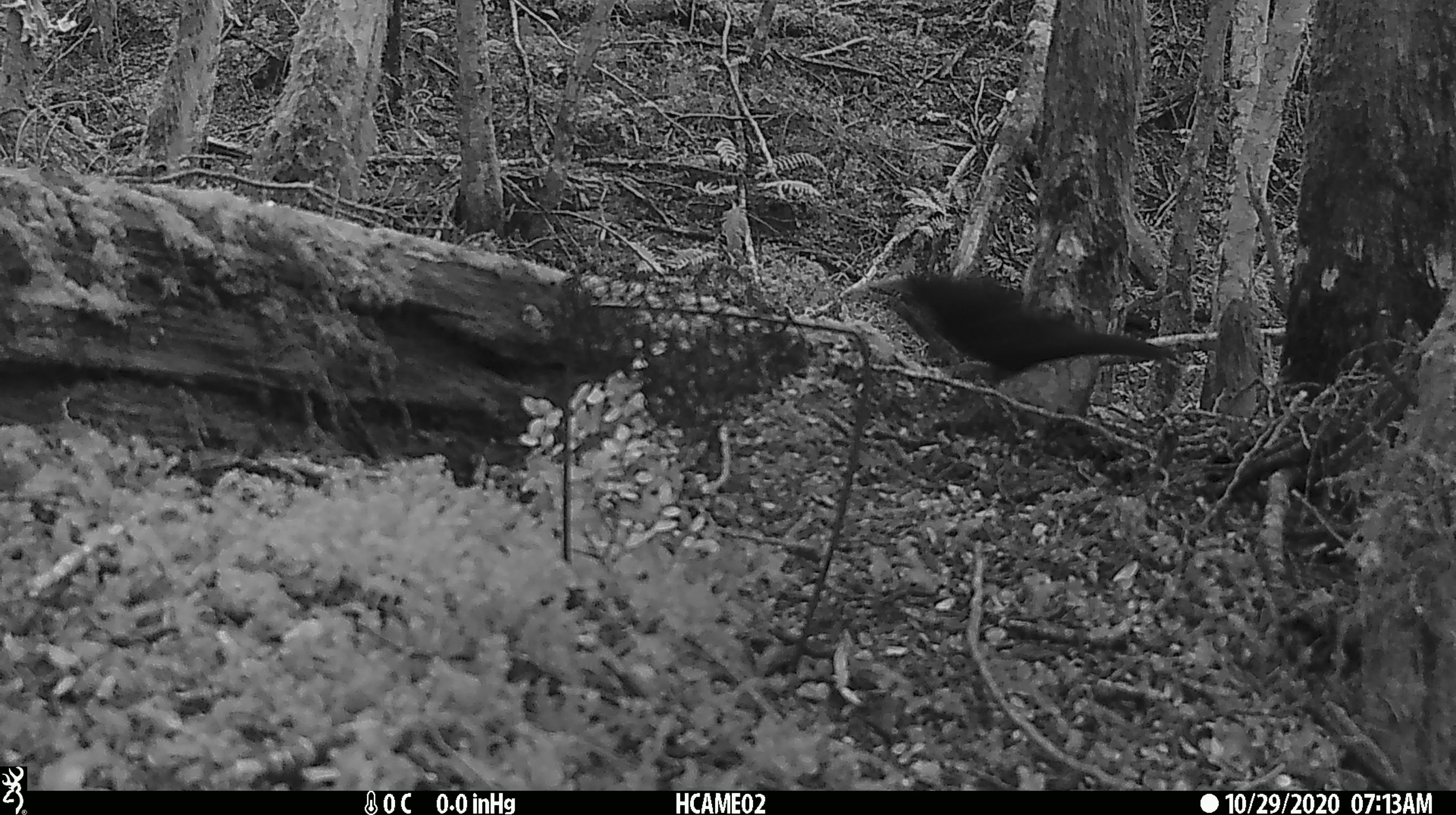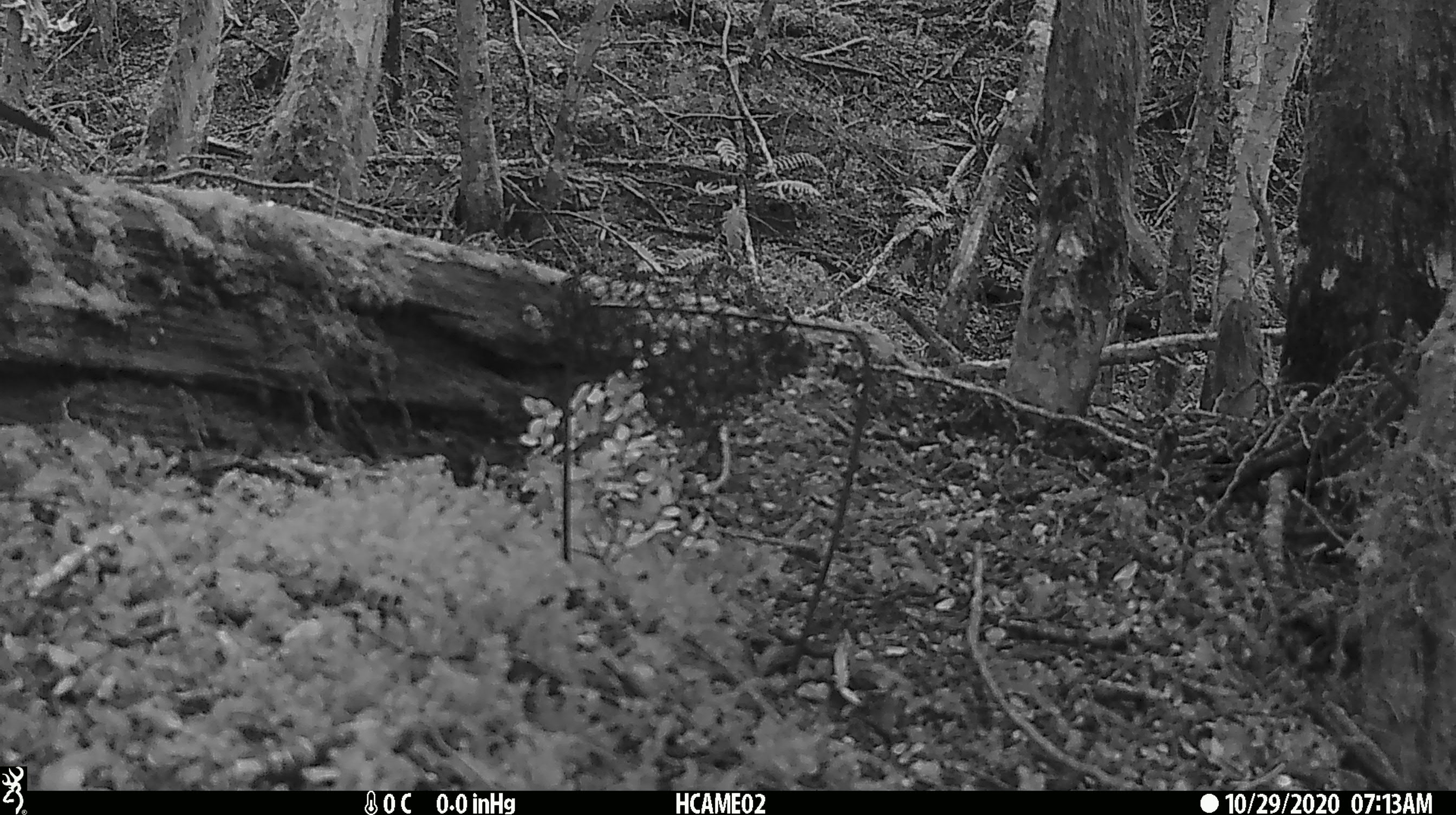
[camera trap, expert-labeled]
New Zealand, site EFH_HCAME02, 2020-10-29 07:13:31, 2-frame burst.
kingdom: Animalia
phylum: Chordata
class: Aves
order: Passeriformes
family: Turdidae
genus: Turdus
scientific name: Turdus merula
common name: eurasian blackbird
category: blackbird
Blackbird (eurasian blackbird) (Turdus merula).